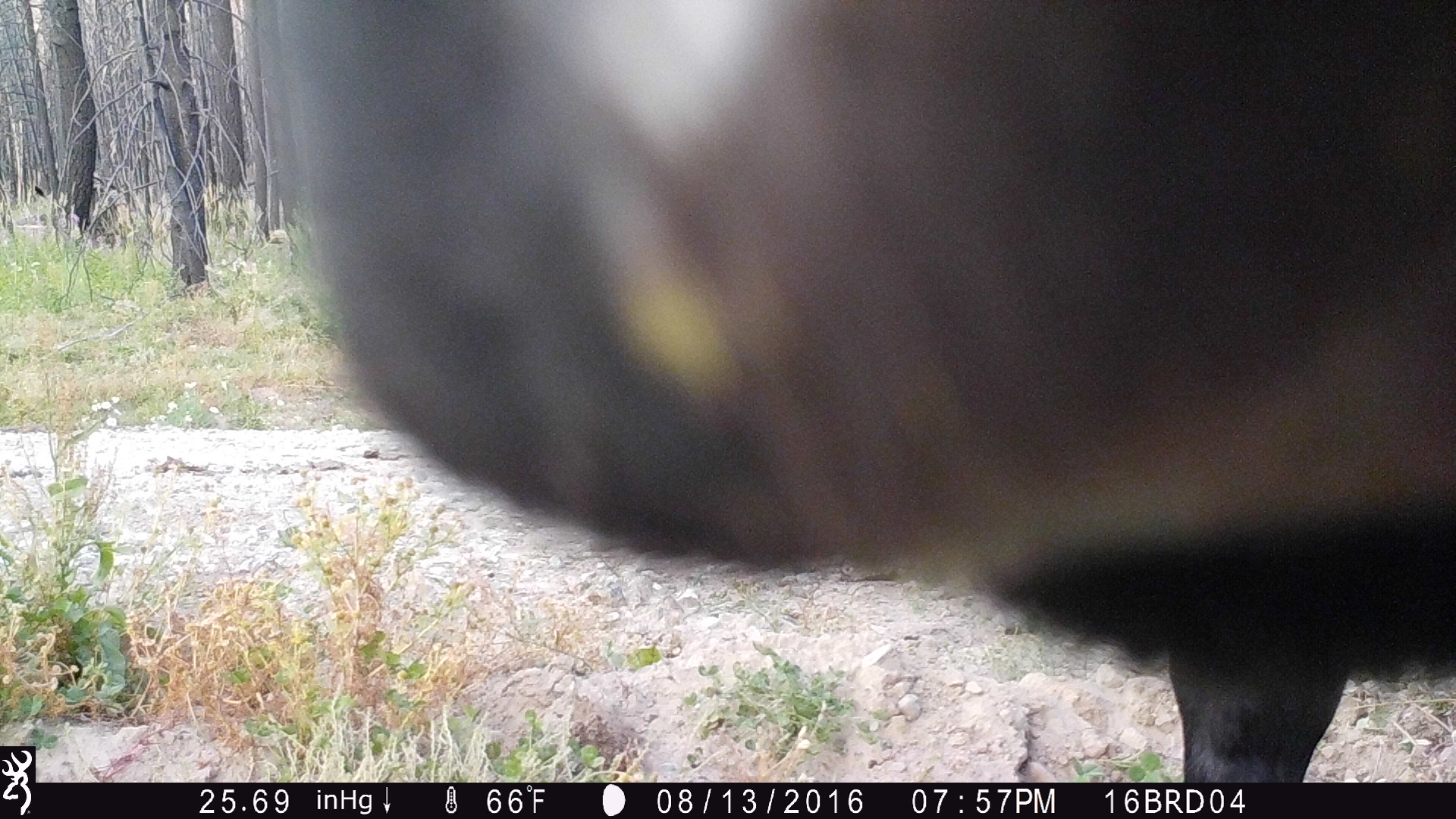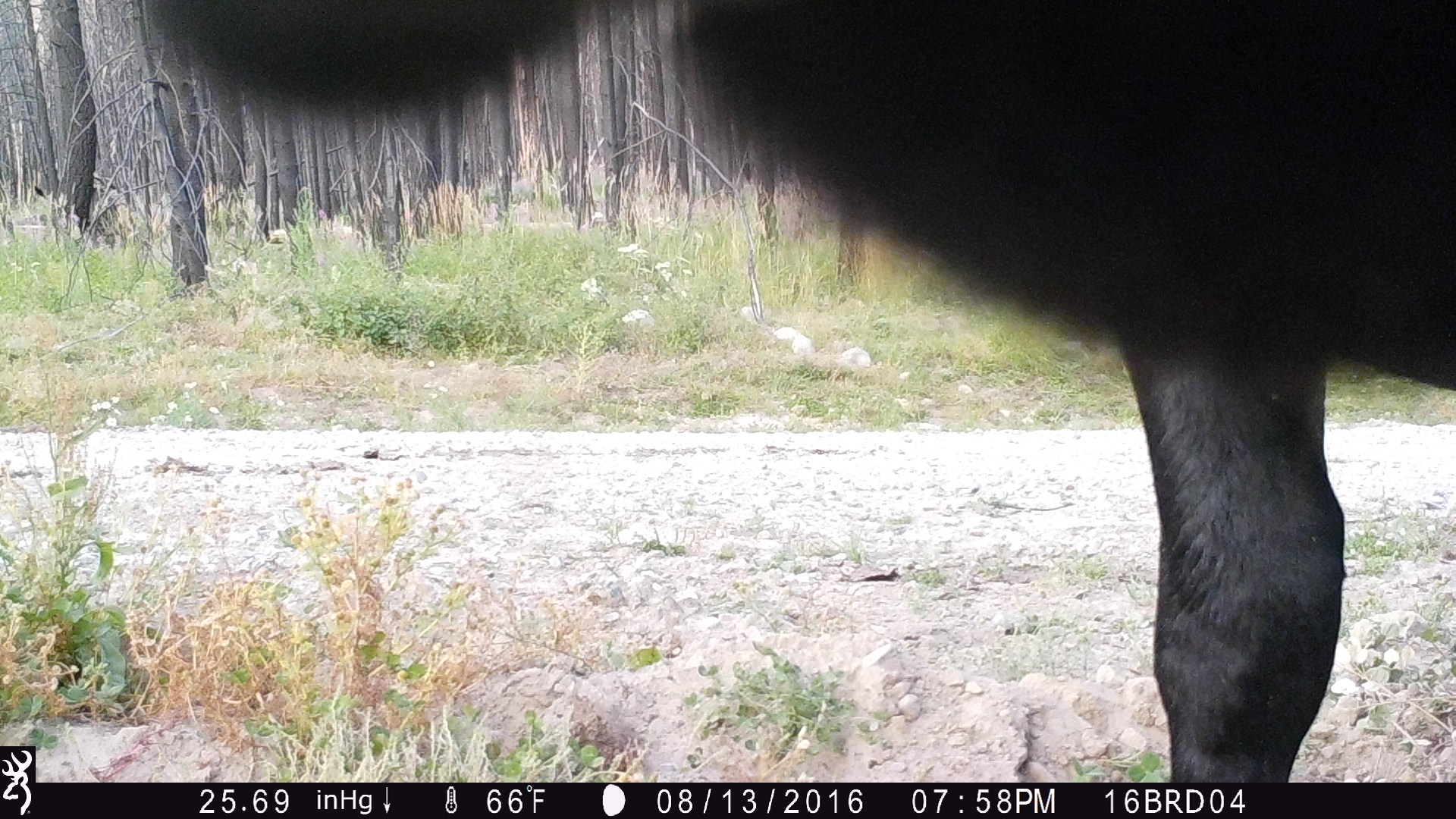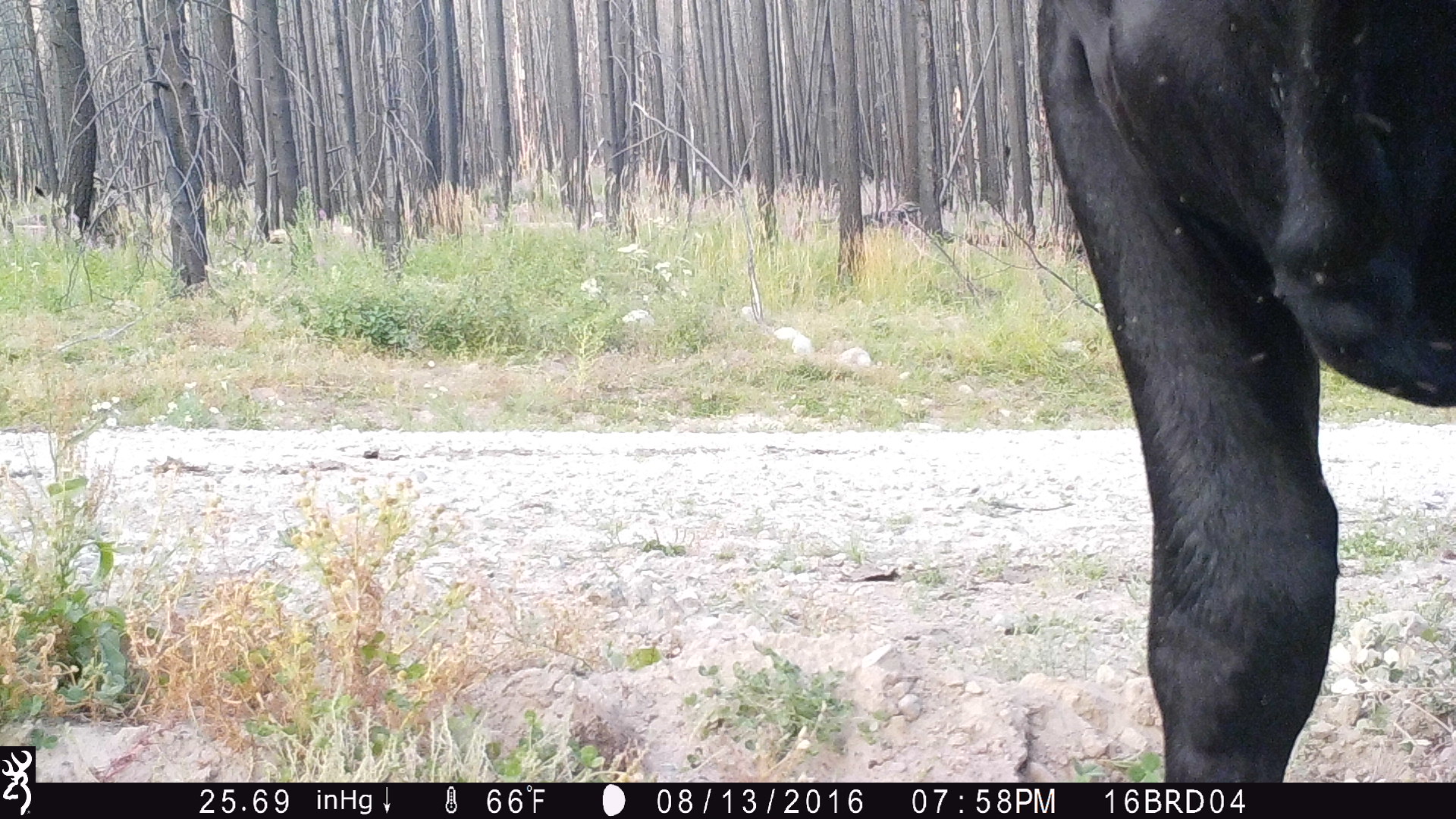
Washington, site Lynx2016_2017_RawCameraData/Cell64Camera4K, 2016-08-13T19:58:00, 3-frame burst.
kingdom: Animalia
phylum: Chordata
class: Mammalia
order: Artiodactyla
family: Bovidae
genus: Bos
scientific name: Bos taurus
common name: domestic cattle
Domestic cattle (Bos taurus). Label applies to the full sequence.